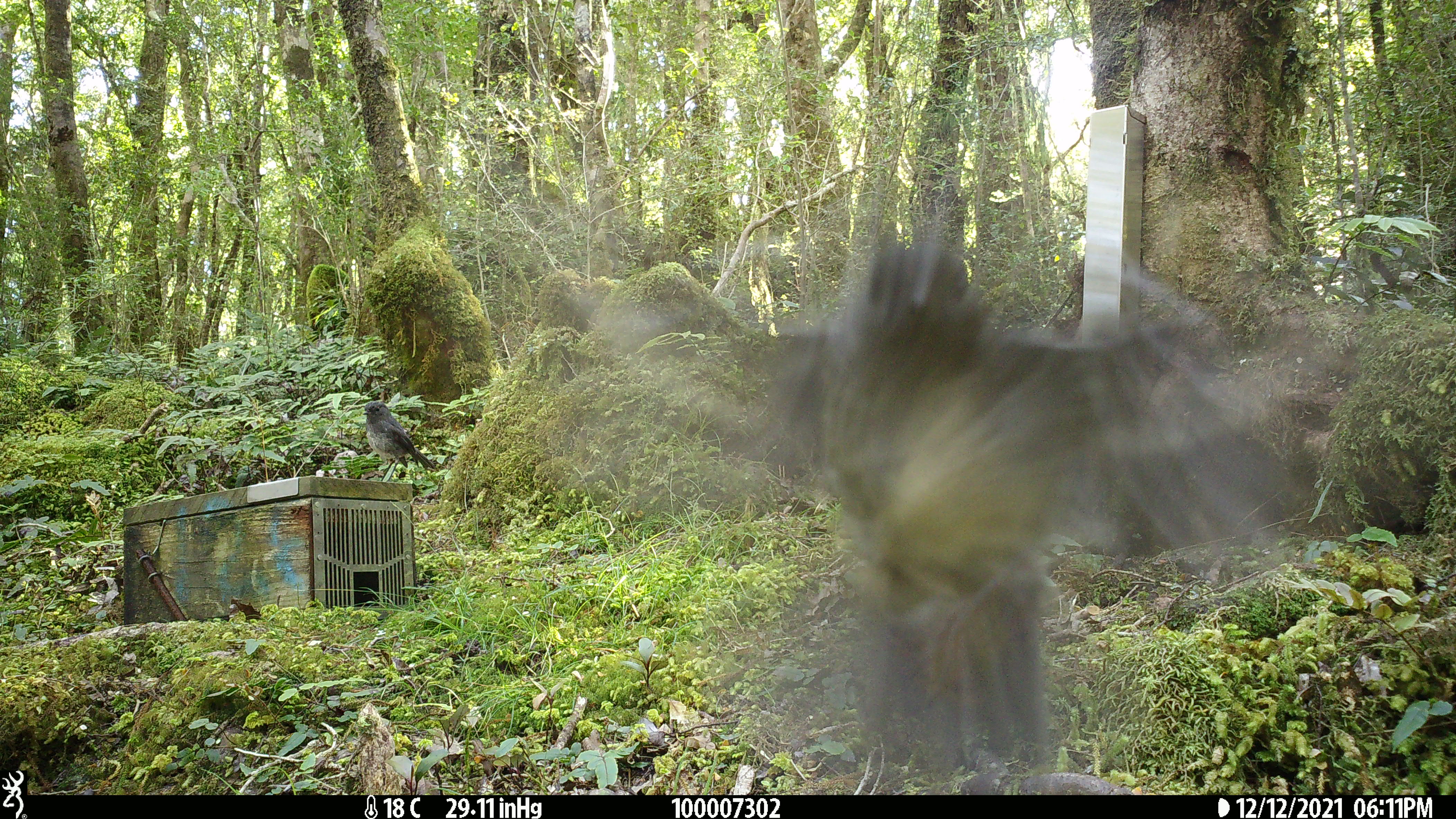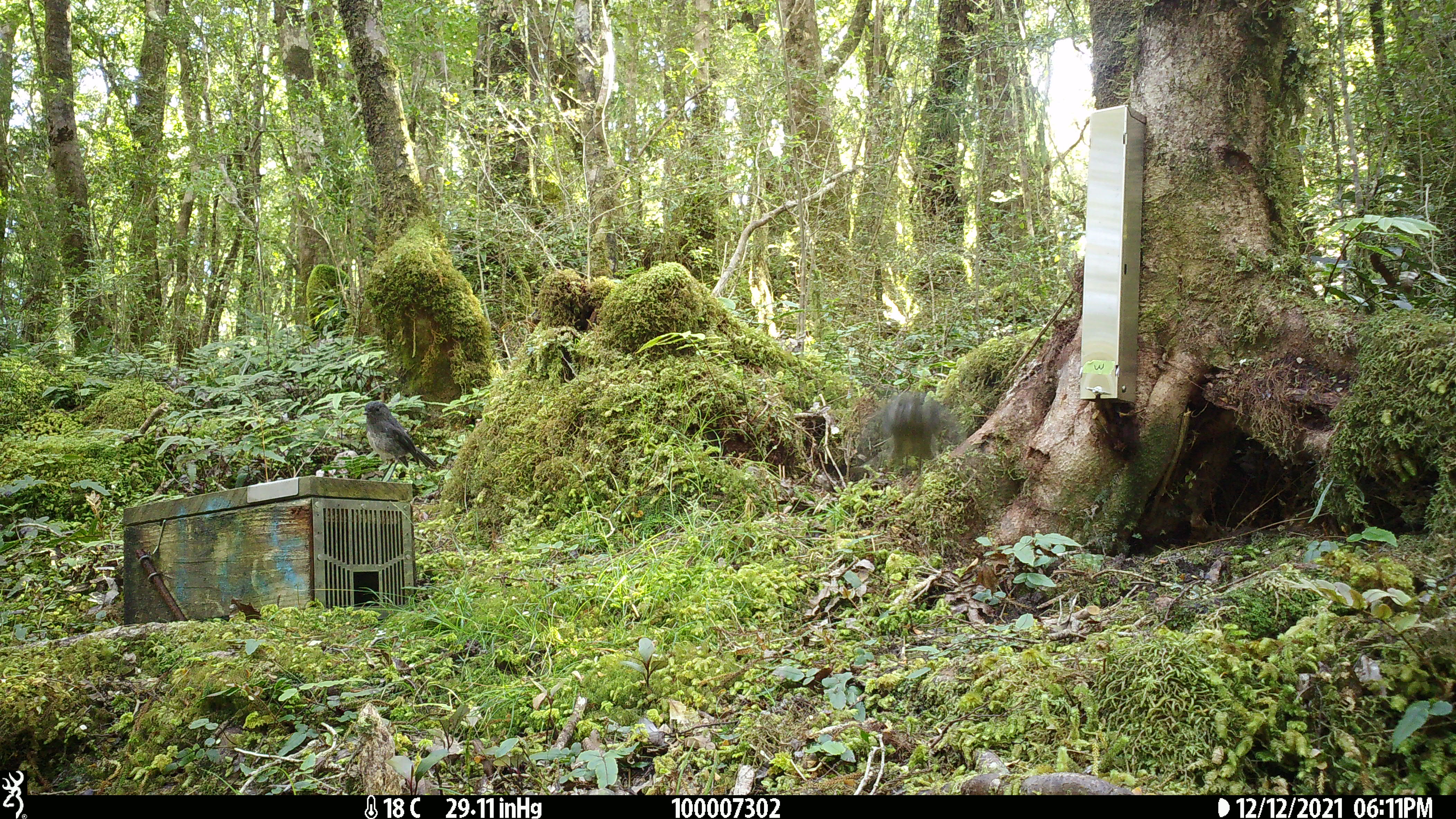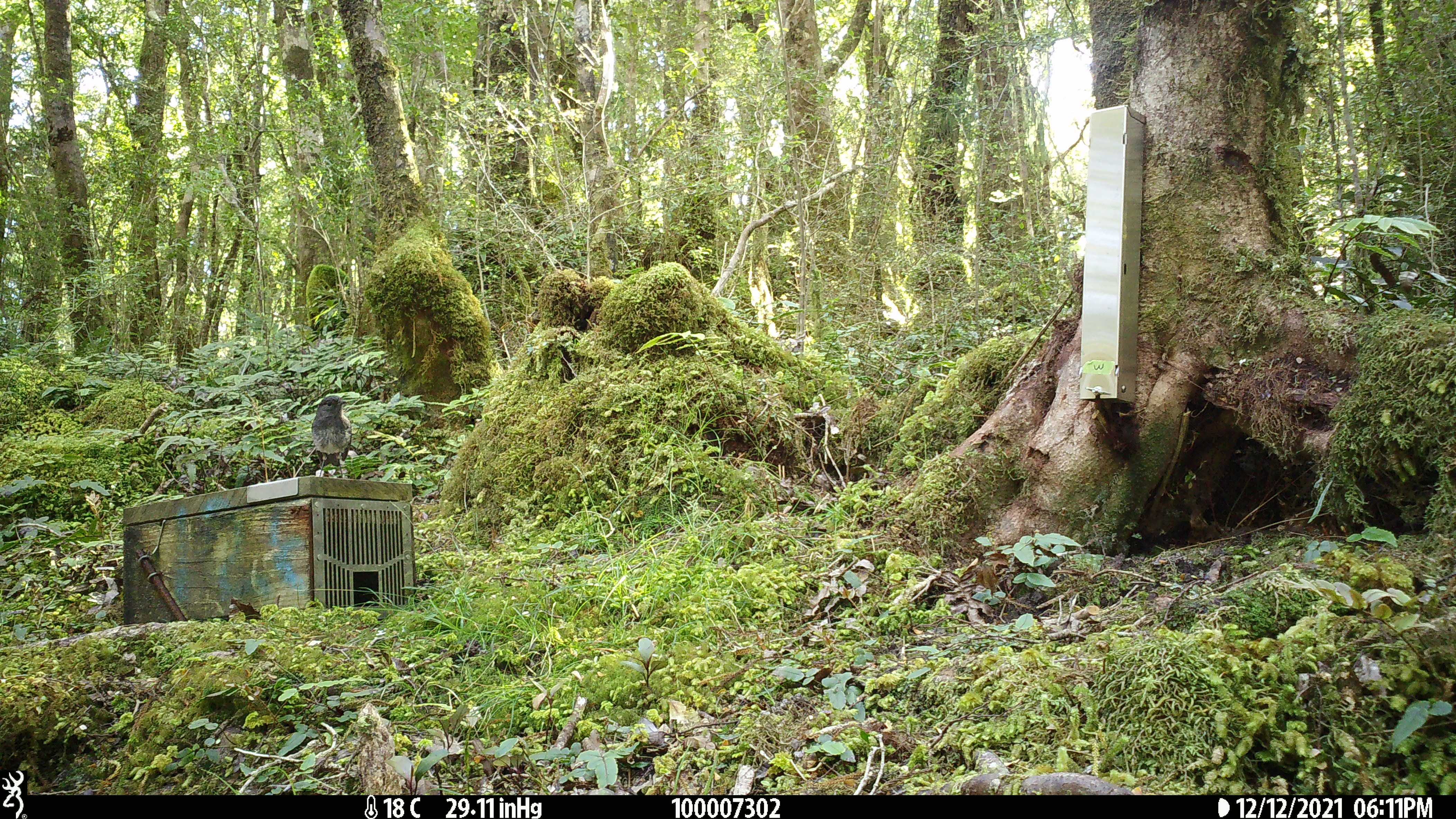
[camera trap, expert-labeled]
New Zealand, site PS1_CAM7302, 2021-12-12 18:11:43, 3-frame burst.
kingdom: Animalia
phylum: Chordata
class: Aves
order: Passeriformes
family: Petroicidae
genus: Petroica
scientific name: Petroica australis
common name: new zealand robin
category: robin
Robin (new zealand robin) (Petroica australis).